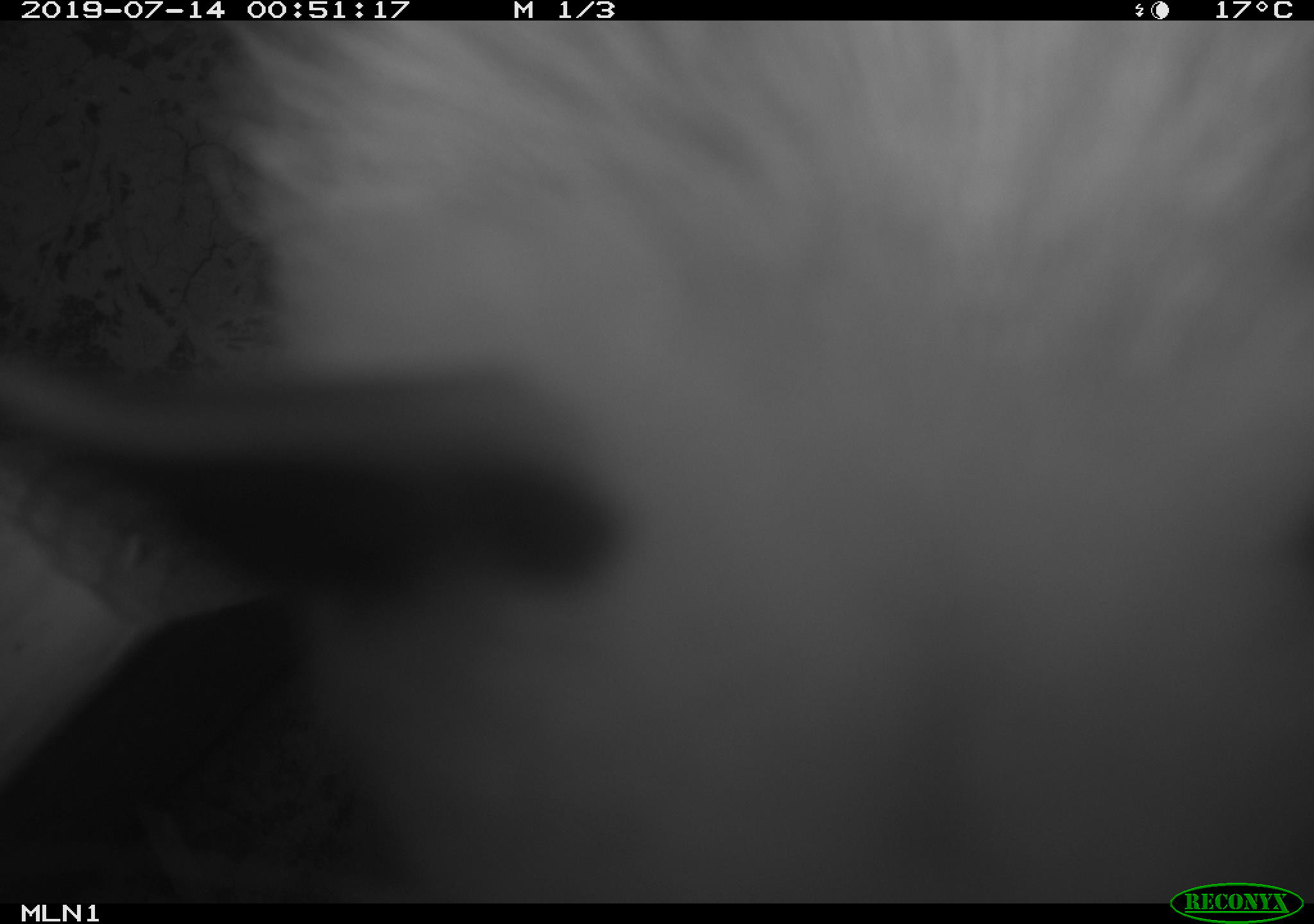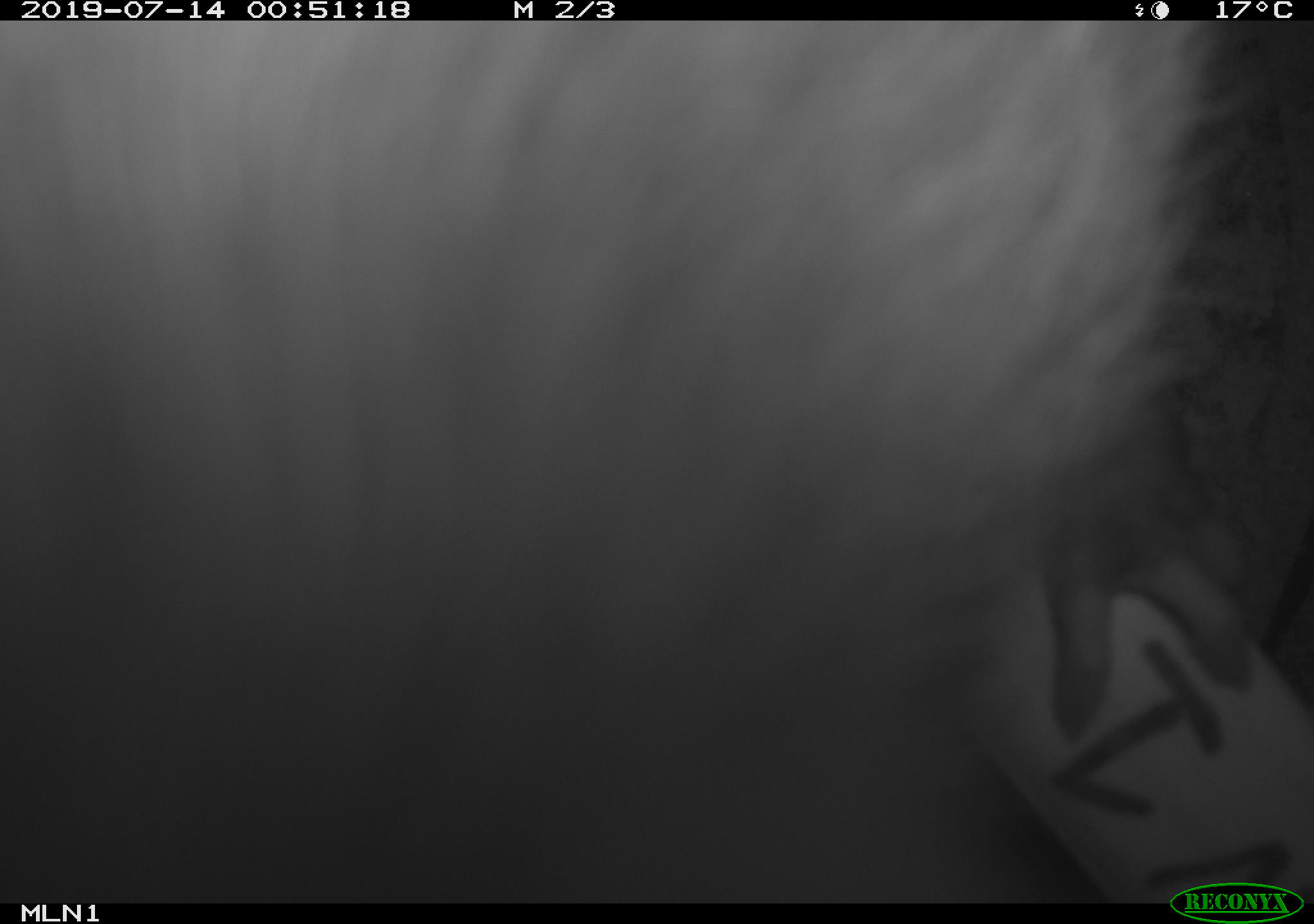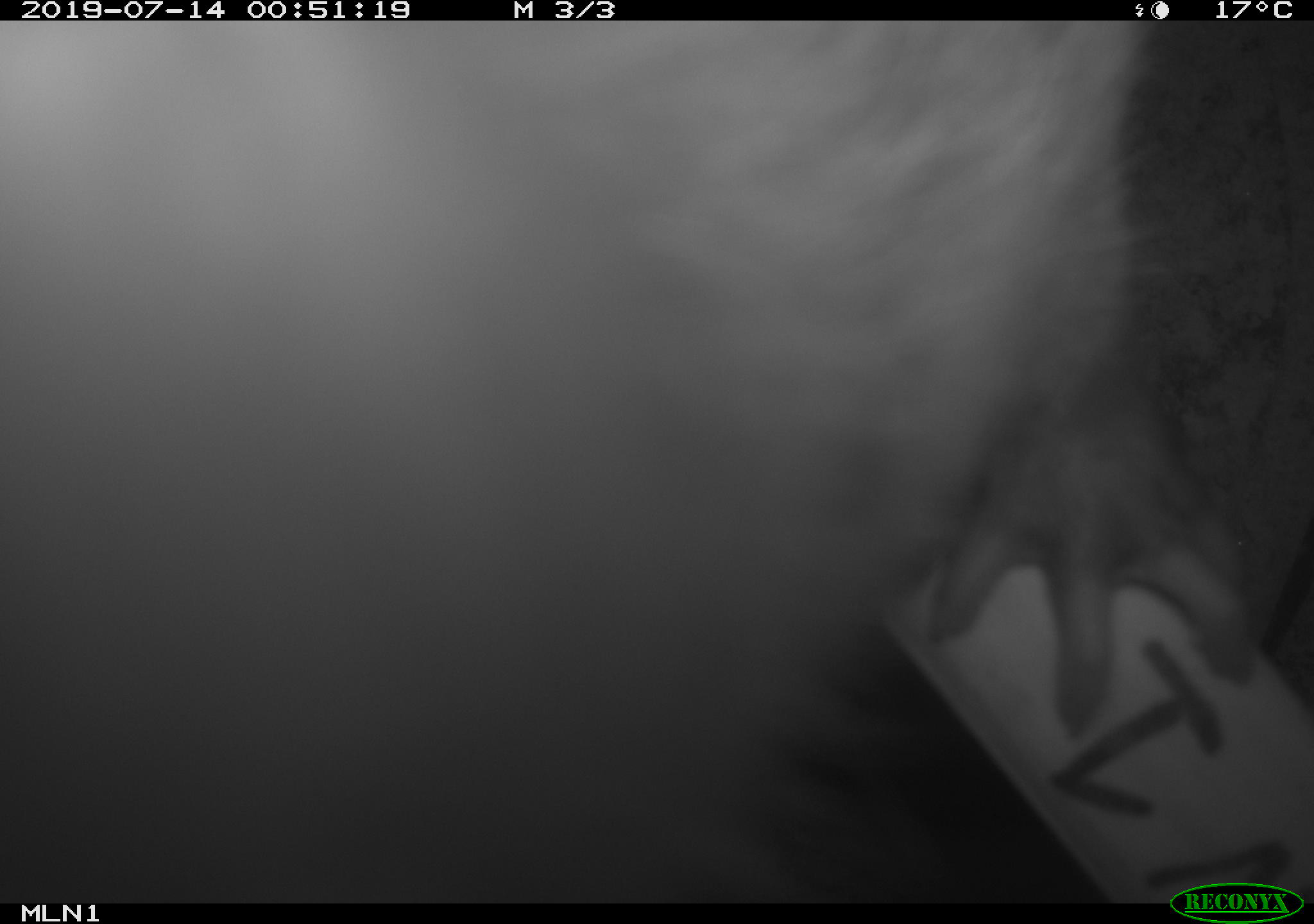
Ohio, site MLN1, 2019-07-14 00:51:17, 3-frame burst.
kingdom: Animalia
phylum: Chordata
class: Mammalia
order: Didelphimorphia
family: Didelphidae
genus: Didelphis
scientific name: Didelphis virginiana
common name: virginia opossum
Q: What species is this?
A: Virginia opossum (Didelphis virginiana).